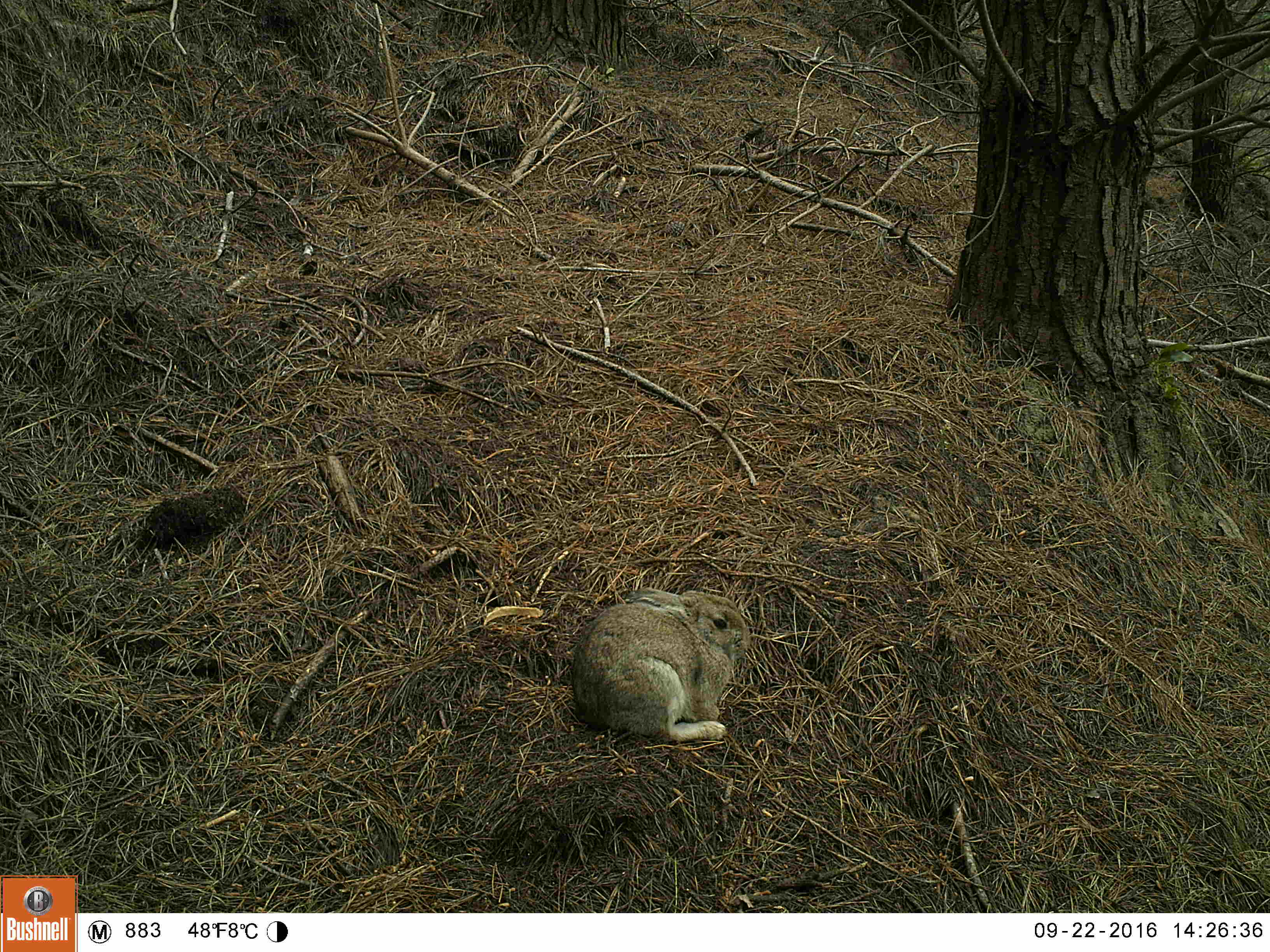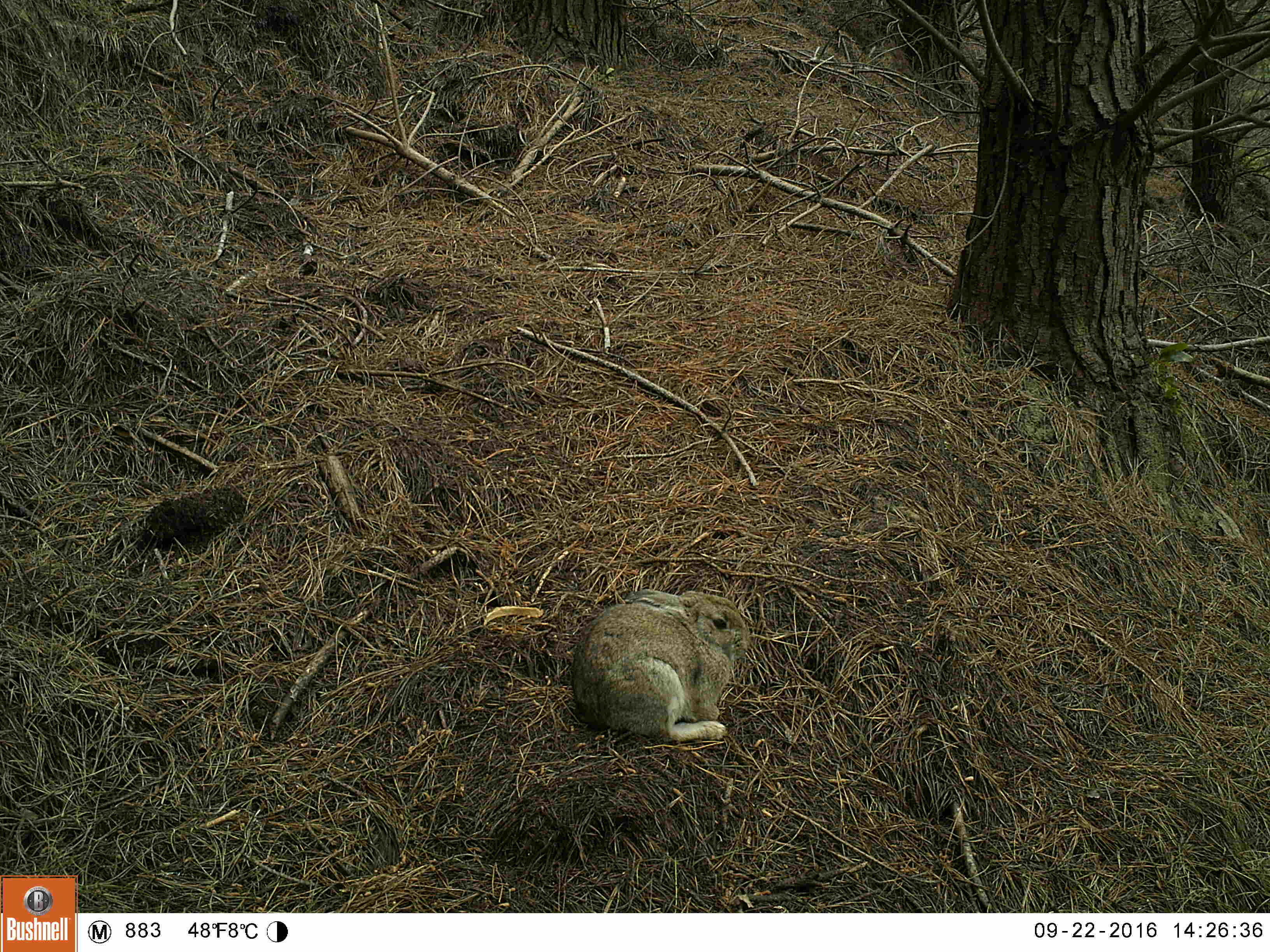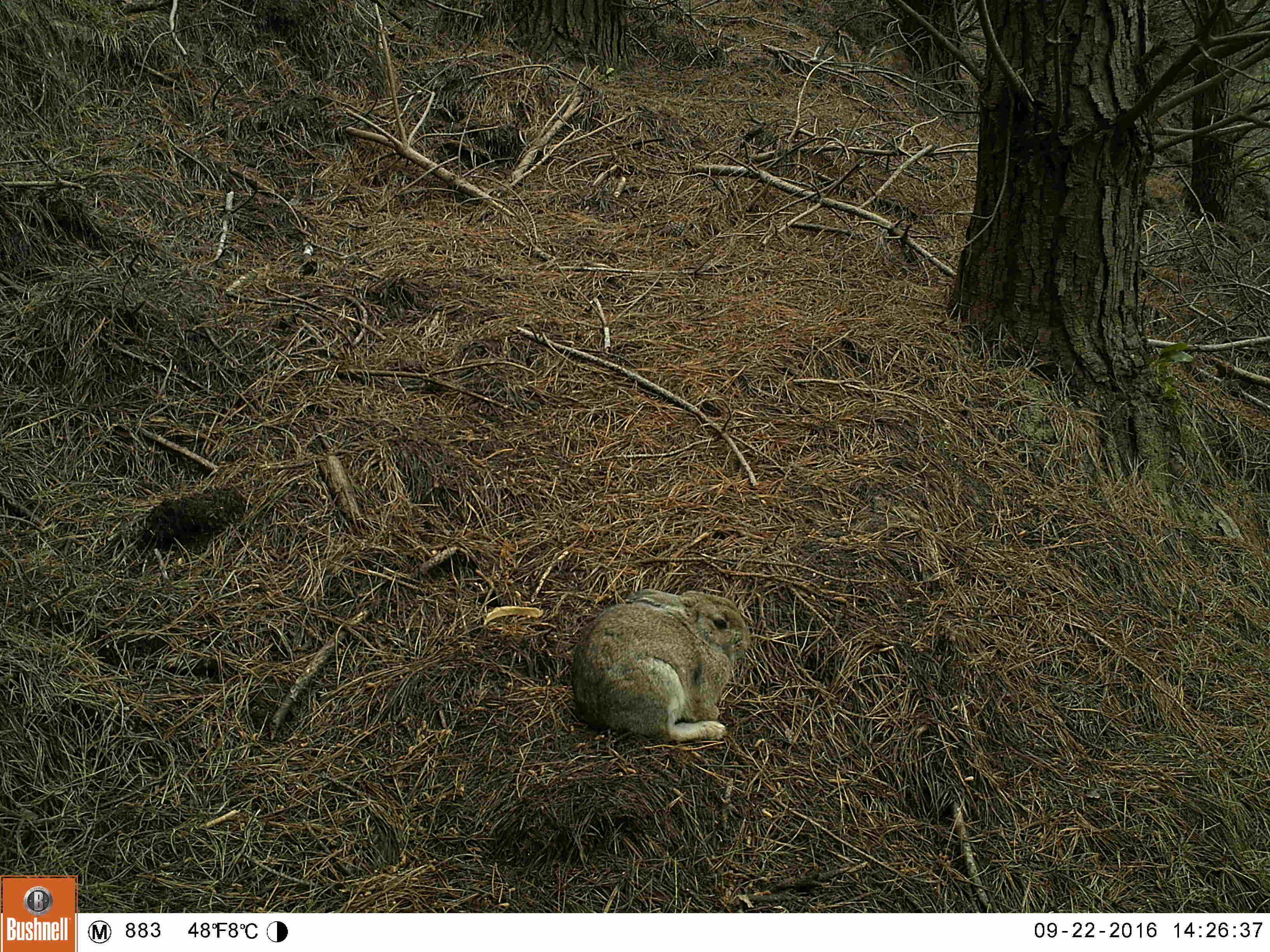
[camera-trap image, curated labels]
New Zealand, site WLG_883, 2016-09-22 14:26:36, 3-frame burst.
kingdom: Animalia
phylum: Chordata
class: Mammalia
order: Lagomorpha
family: Leporidae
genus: Oryctolagus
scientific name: Oryctolagus cuniculus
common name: european rabbit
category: rabbit